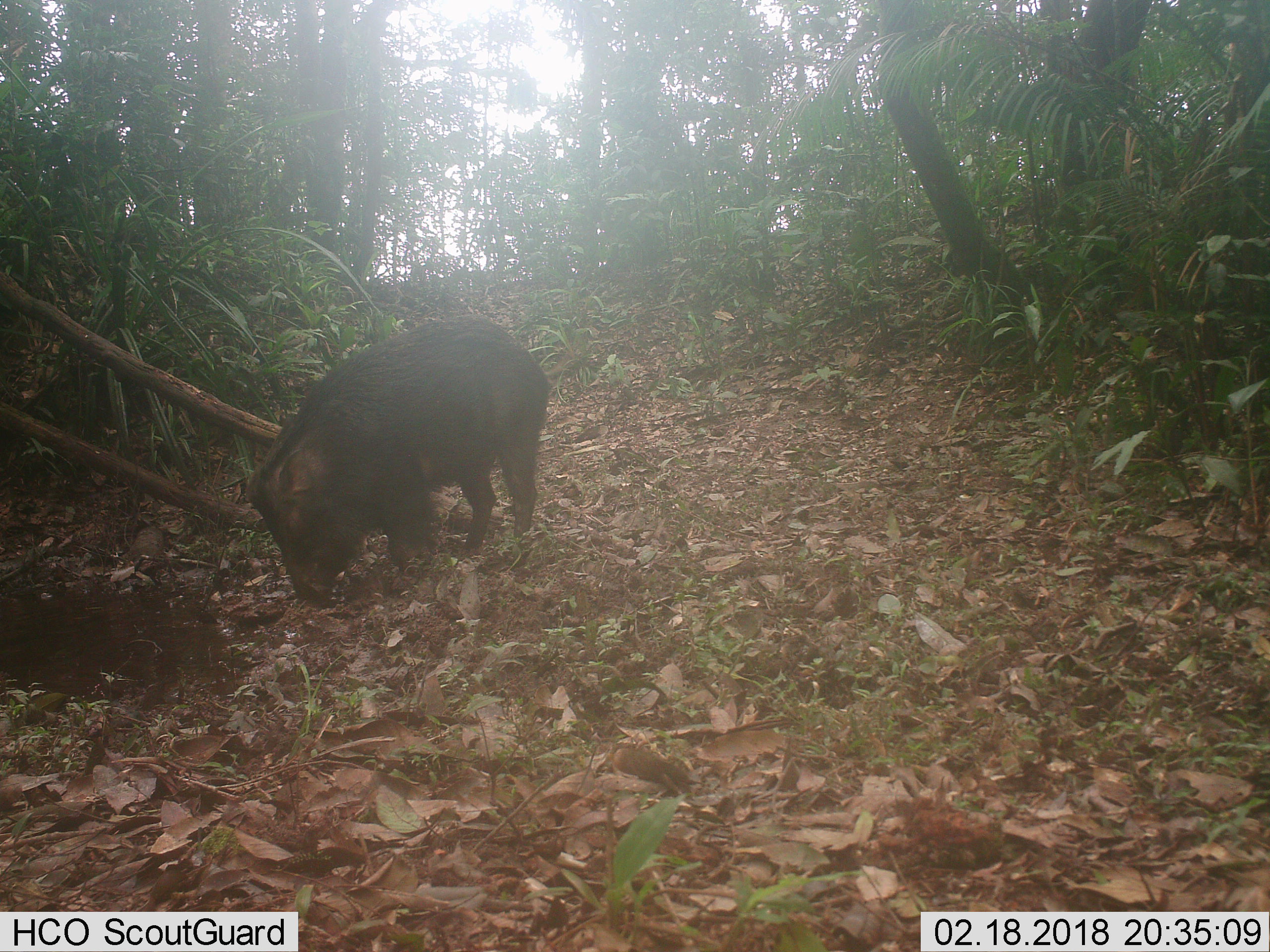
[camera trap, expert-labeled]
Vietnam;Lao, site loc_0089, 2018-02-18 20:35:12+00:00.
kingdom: Animalia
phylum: Chordata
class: Mammalia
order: Artiodactyla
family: Suidae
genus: Sus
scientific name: Sus scrofa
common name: eurasian wild pig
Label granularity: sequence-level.